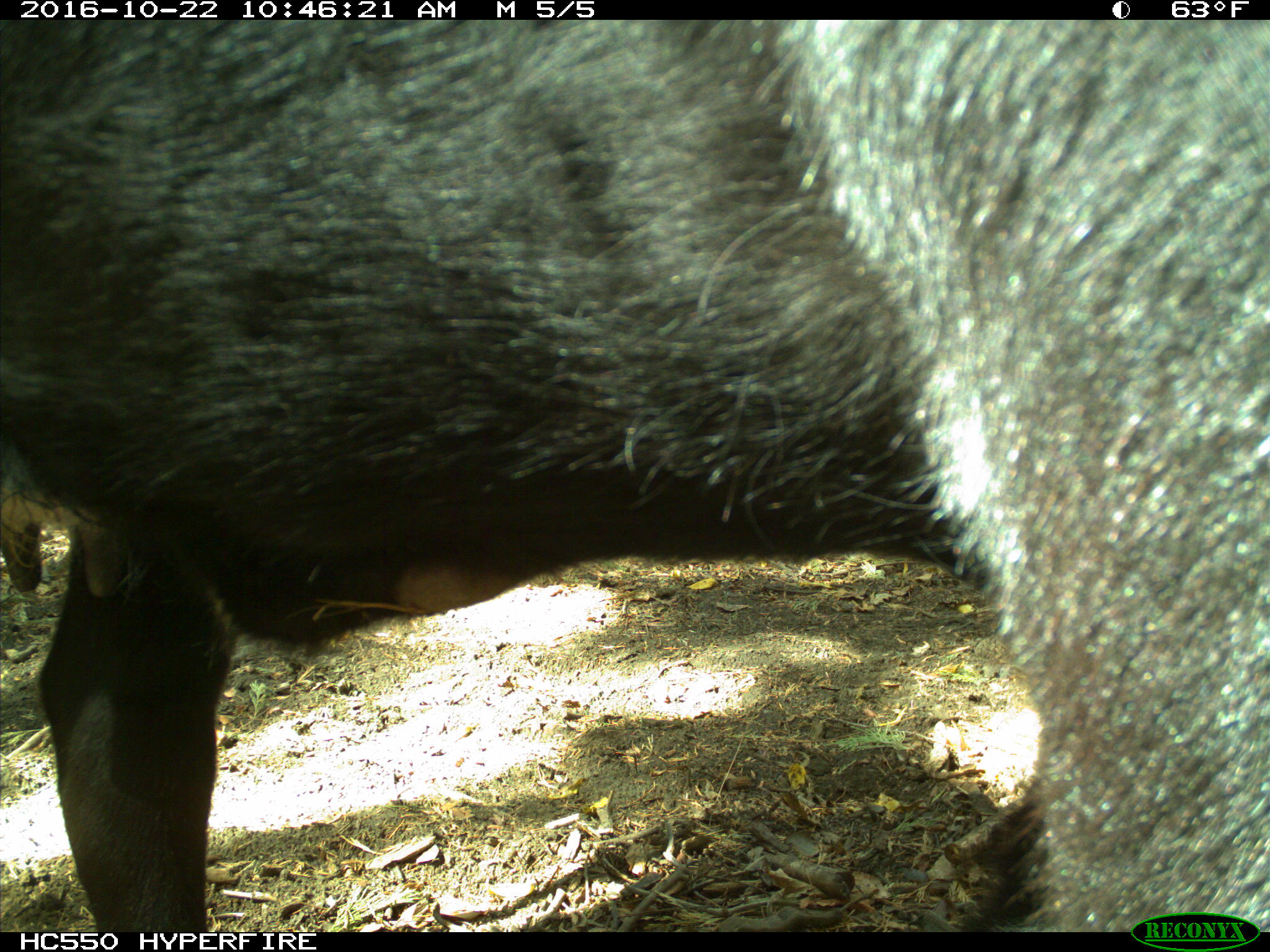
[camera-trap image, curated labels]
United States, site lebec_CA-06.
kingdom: Animalia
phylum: Chordata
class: Mammalia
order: Artiodactyla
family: Bovidae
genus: Bos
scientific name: Bos taurus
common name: domestic cow